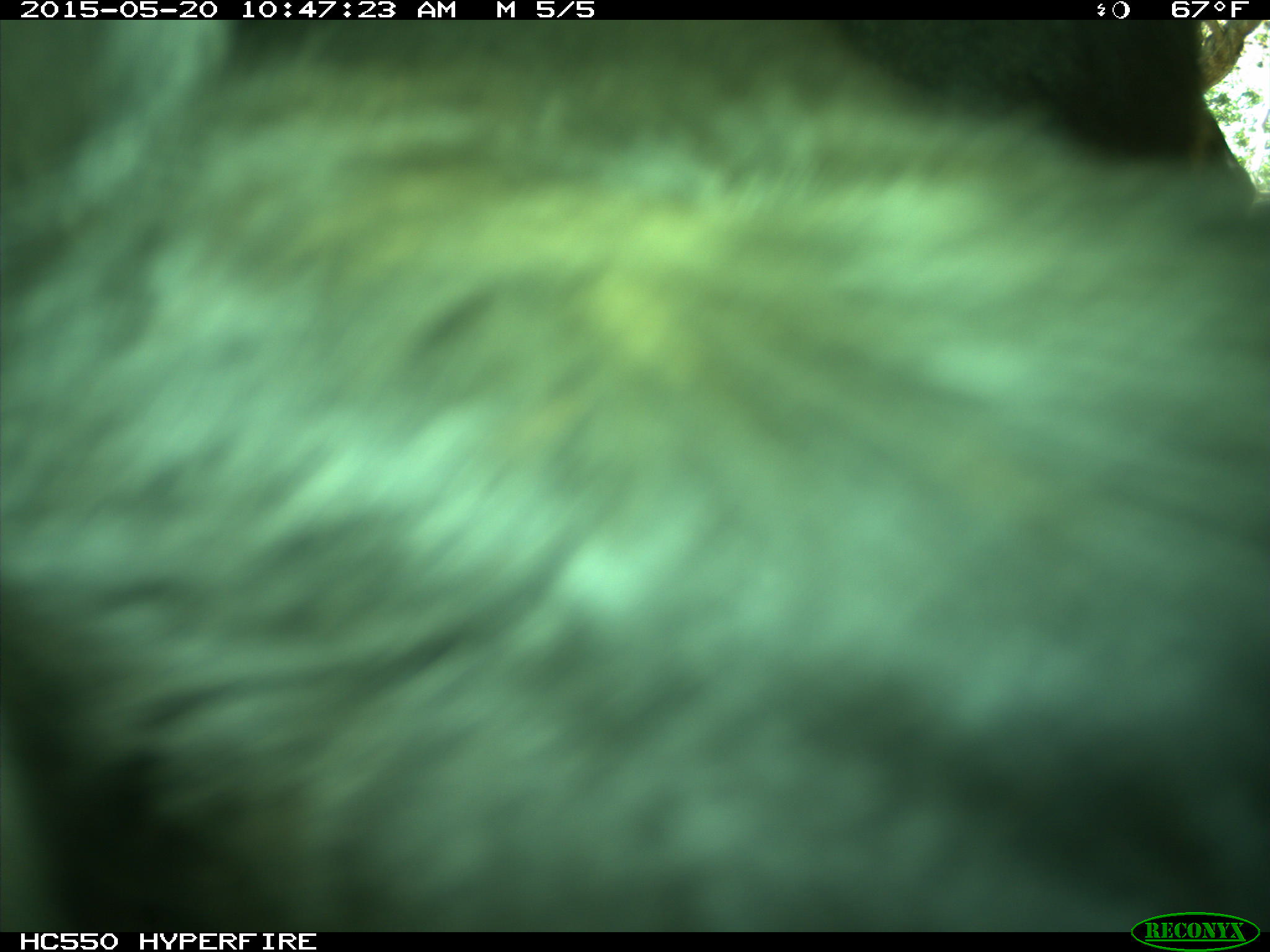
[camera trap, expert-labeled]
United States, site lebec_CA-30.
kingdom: Animalia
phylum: Chordata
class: Mammalia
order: Artiodactyla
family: Bovidae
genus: Bos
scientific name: Bos taurus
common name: domestic cow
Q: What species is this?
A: Bos taurus (domestic cow).